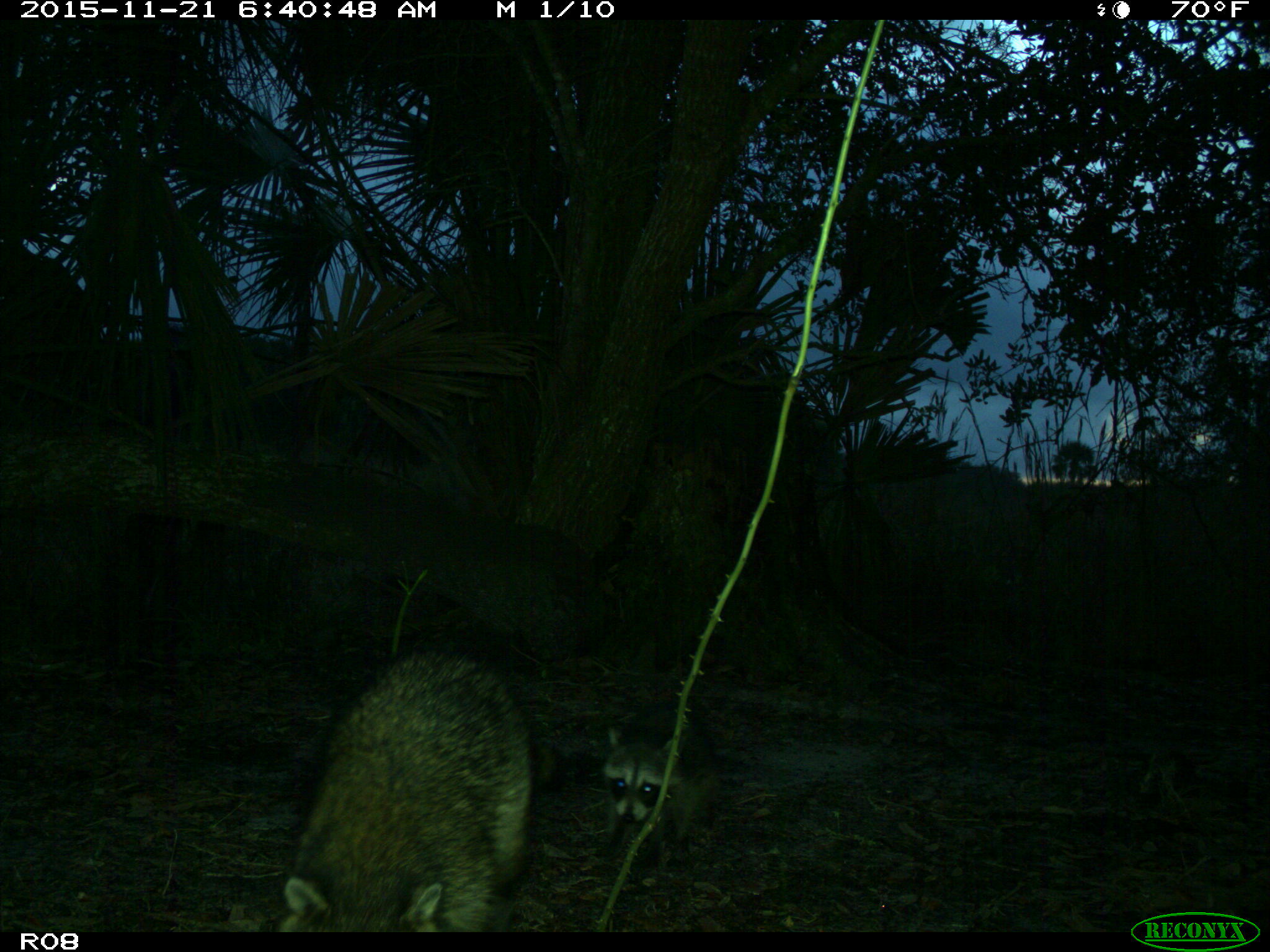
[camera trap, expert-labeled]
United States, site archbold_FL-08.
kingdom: Animalia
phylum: Chordata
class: Mammalia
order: Carnivora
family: Procyonidae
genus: Procyon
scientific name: Procyon lotor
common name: common raccoon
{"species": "Procyon lotor (common raccoon)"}